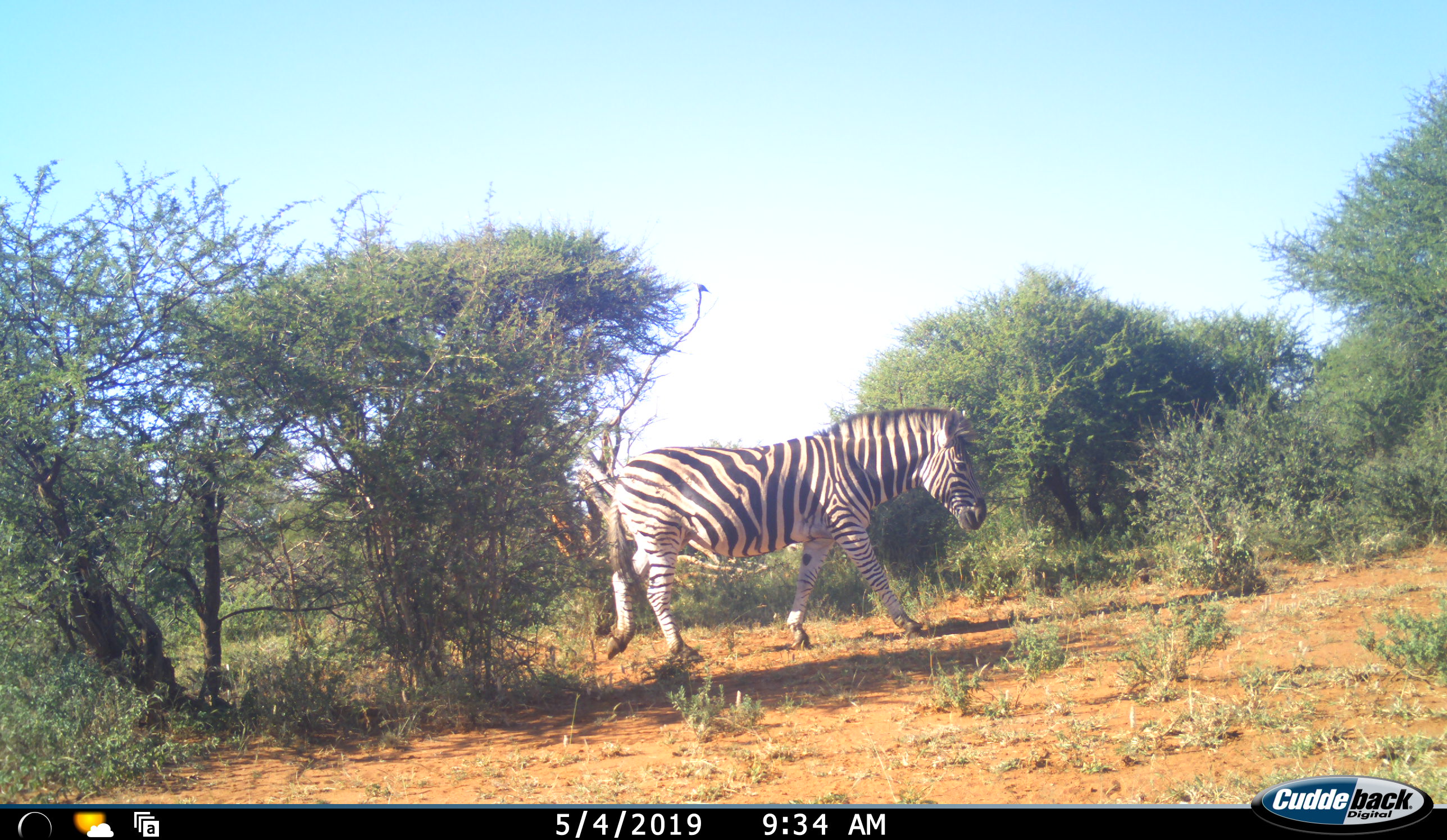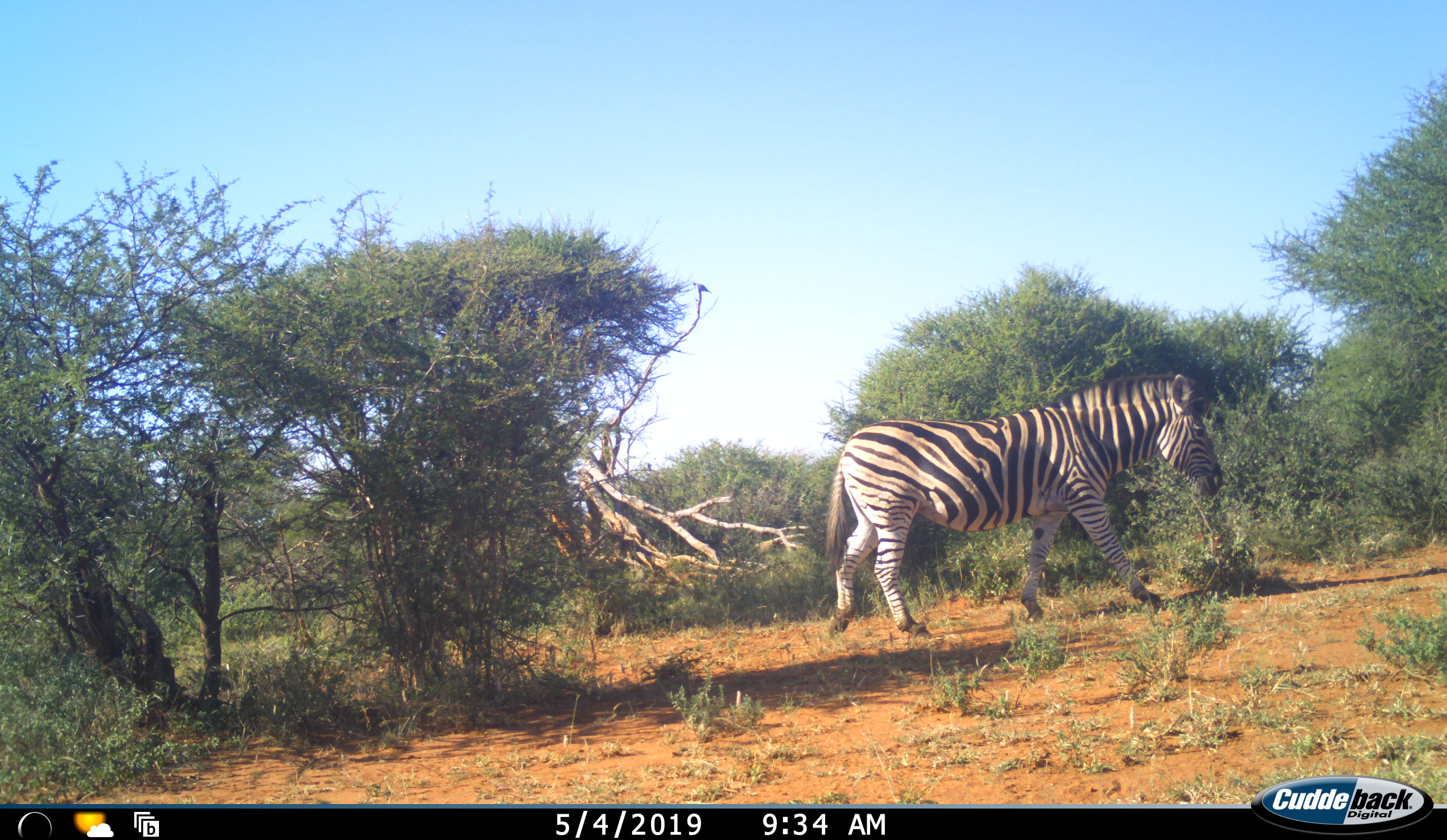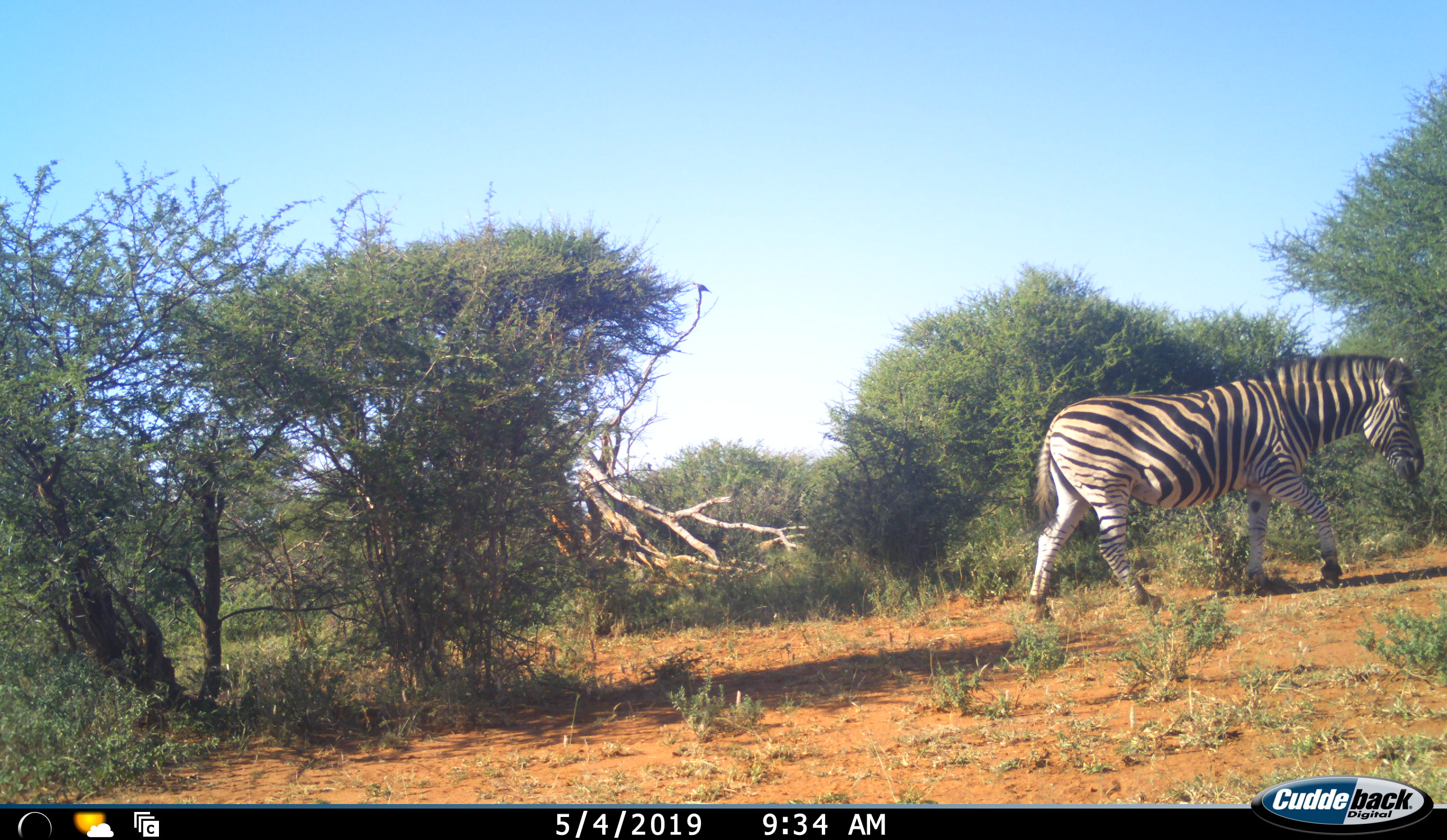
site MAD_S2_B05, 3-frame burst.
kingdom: Animalia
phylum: Chordata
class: Mammalia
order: Perissodactyla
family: Equidae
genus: Equus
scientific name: Equus quagga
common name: plains zebra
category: zebraplains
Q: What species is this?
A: Zebraplains (plains zebra) (Equus quagga).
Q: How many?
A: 1.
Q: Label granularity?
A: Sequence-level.